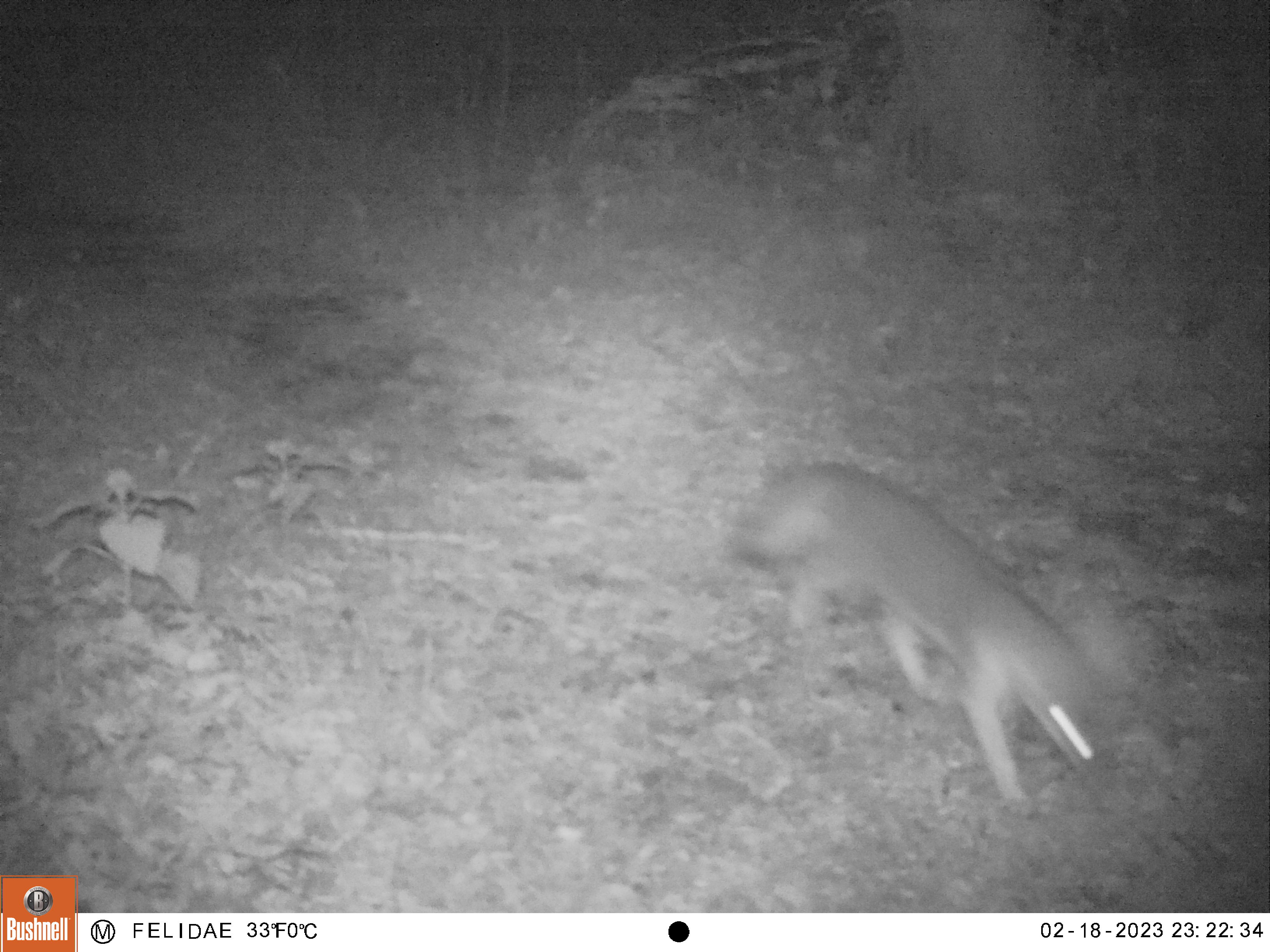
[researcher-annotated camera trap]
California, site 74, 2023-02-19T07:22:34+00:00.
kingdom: Animalia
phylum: Chordata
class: Mammalia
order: Carnivora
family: Canidae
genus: Urocyon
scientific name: Urocyon cinereoargenteus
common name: gray fox